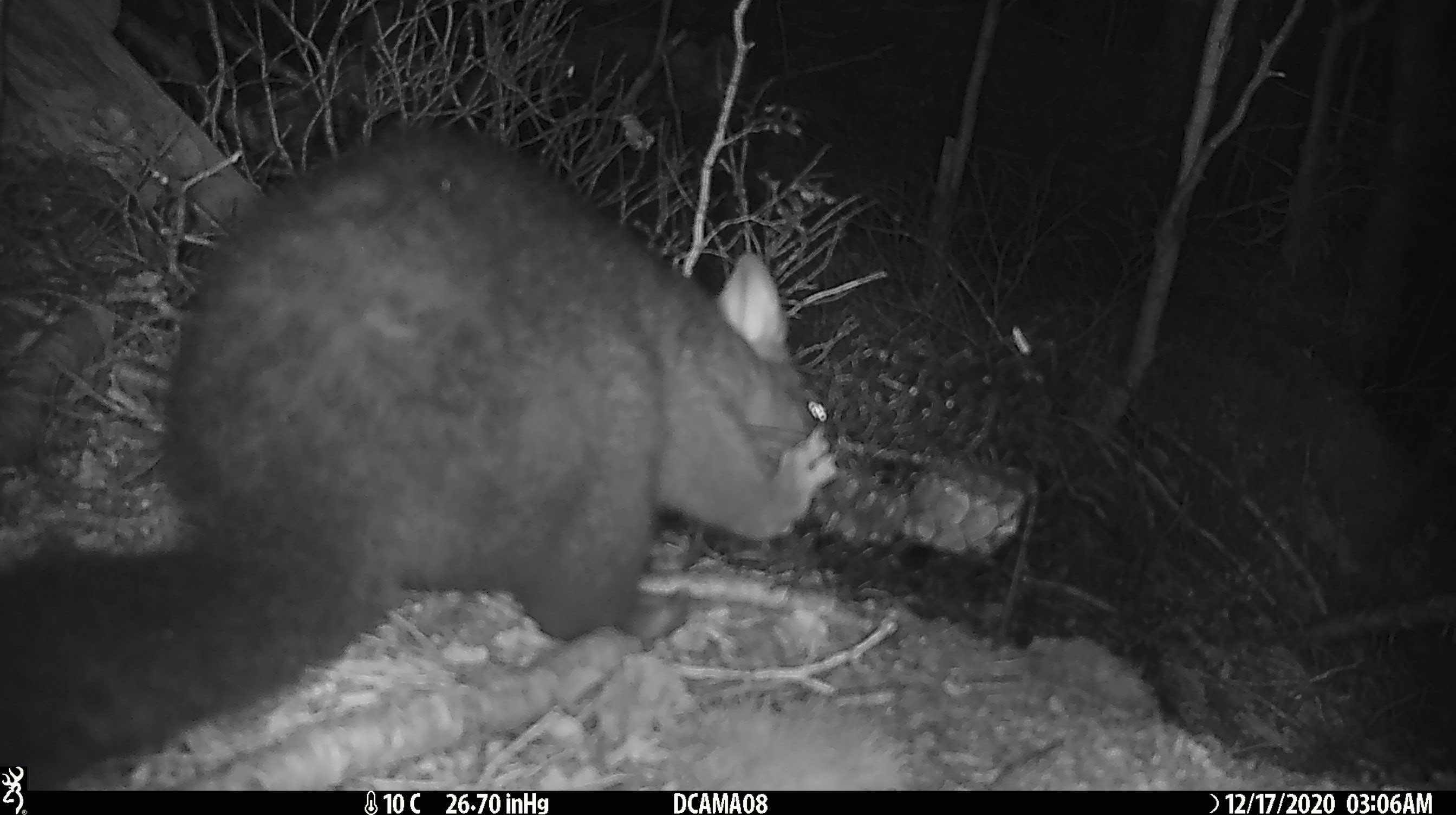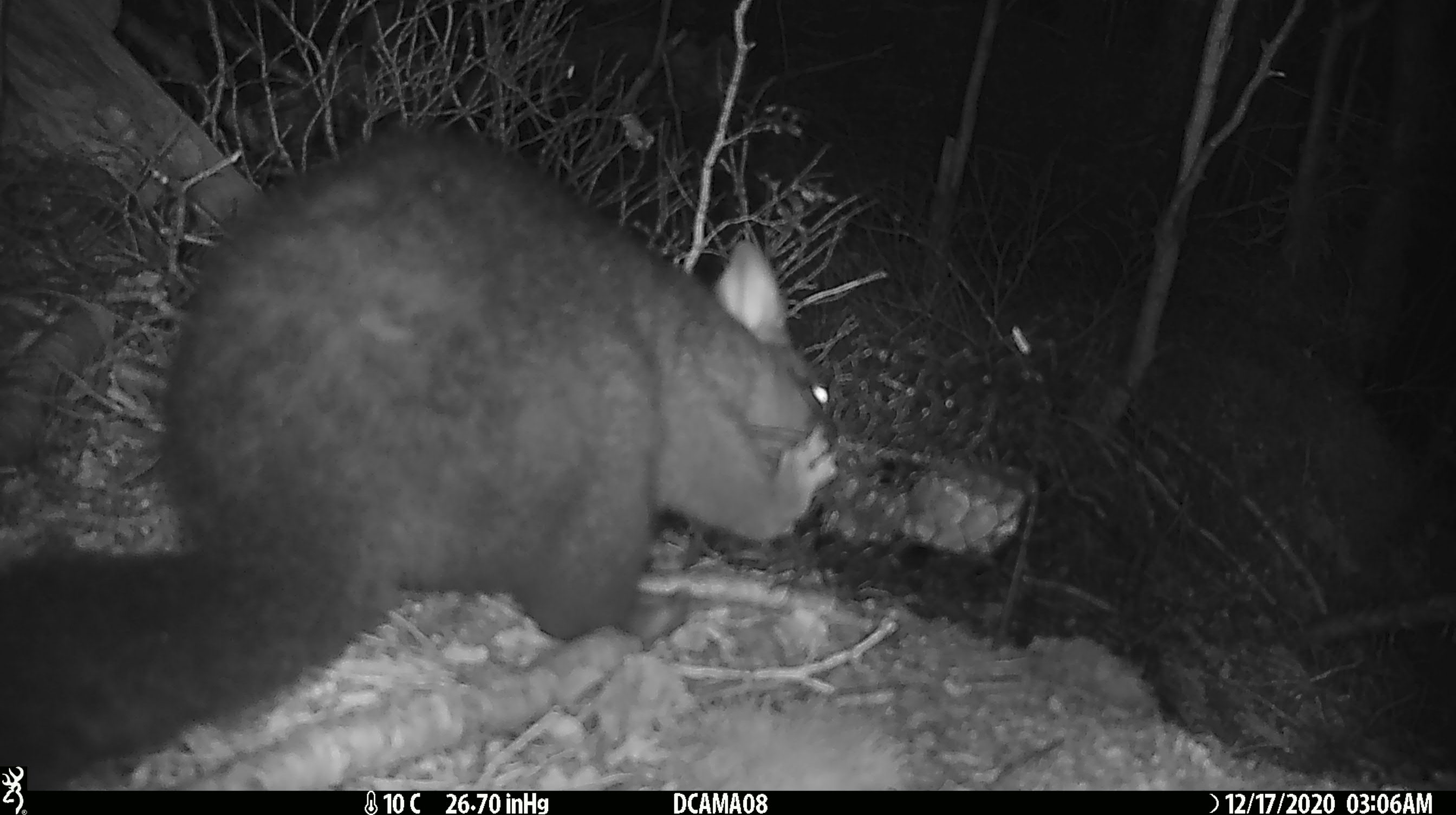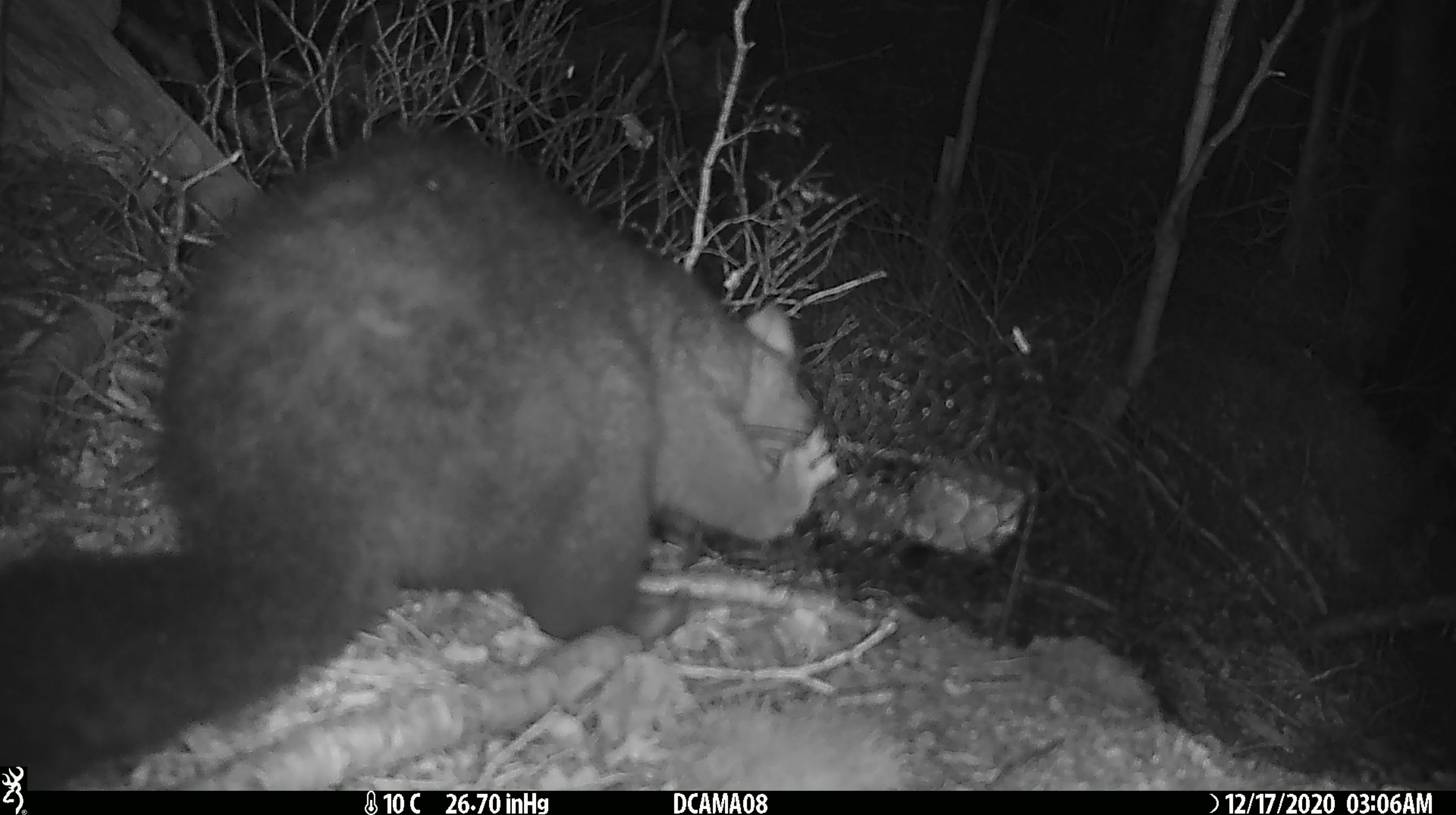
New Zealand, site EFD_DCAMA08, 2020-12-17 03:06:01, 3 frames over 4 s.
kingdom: Animalia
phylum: Chordata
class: Mammalia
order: Diprotodontia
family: Phalangeridae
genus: Trichosurus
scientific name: Trichosurus vulpecula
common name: common brushtail possum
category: possum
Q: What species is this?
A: Possum (common brushtail possum) (Trichosurus vulpecula).